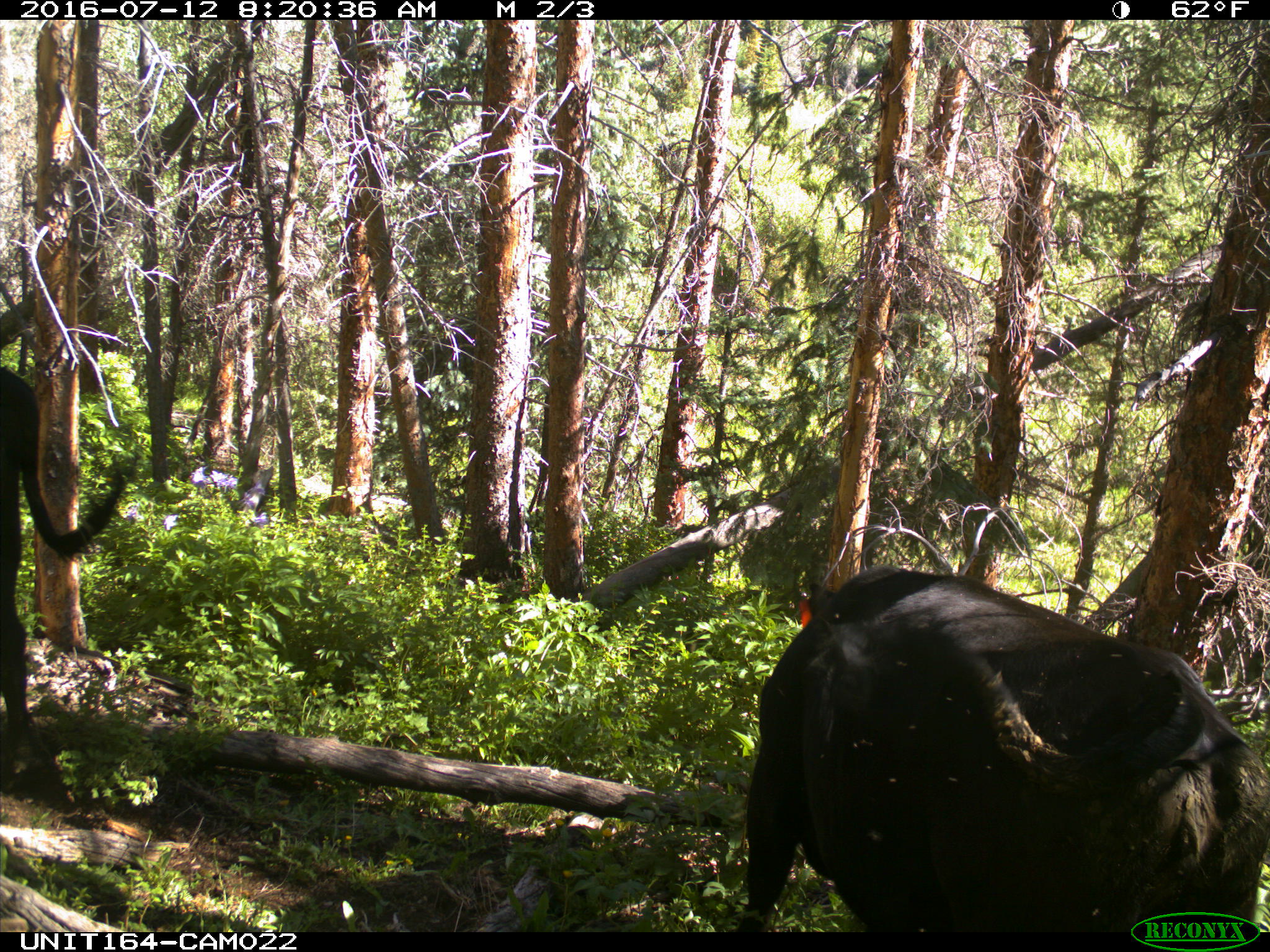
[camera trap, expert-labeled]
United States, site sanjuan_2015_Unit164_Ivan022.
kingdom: Animalia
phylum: Chordata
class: Mammalia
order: Artiodactyla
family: Bovidae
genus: Bos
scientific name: Bos taurus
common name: domestic cow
Bos taurus (domestic cow).